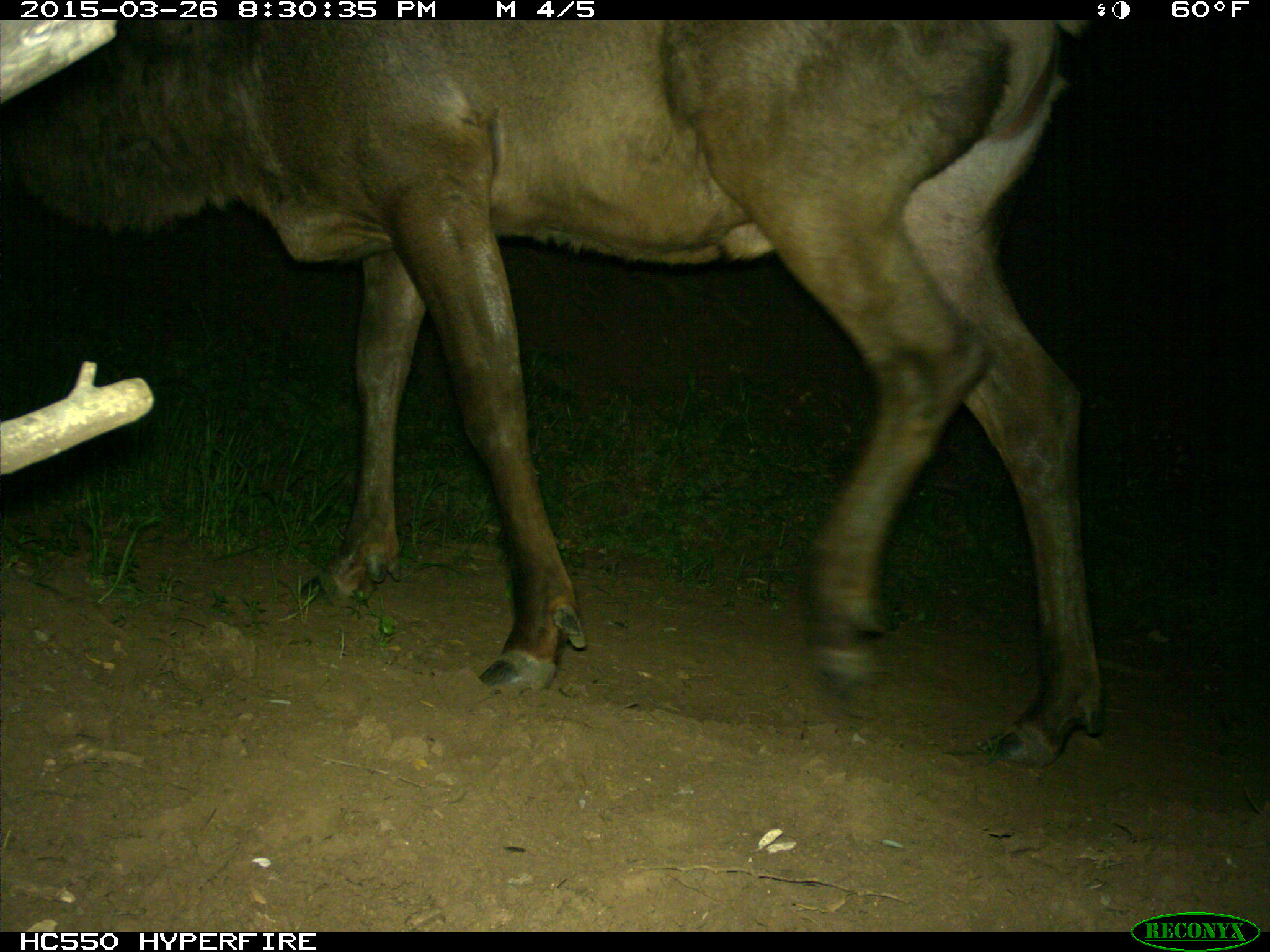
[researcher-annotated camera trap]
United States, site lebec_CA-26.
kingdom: Animalia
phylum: Chordata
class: Mammalia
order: Artiodactyla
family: Cervidae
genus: Cervus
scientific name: Cervus canadensis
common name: elk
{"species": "Cervus canadensis (elk)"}